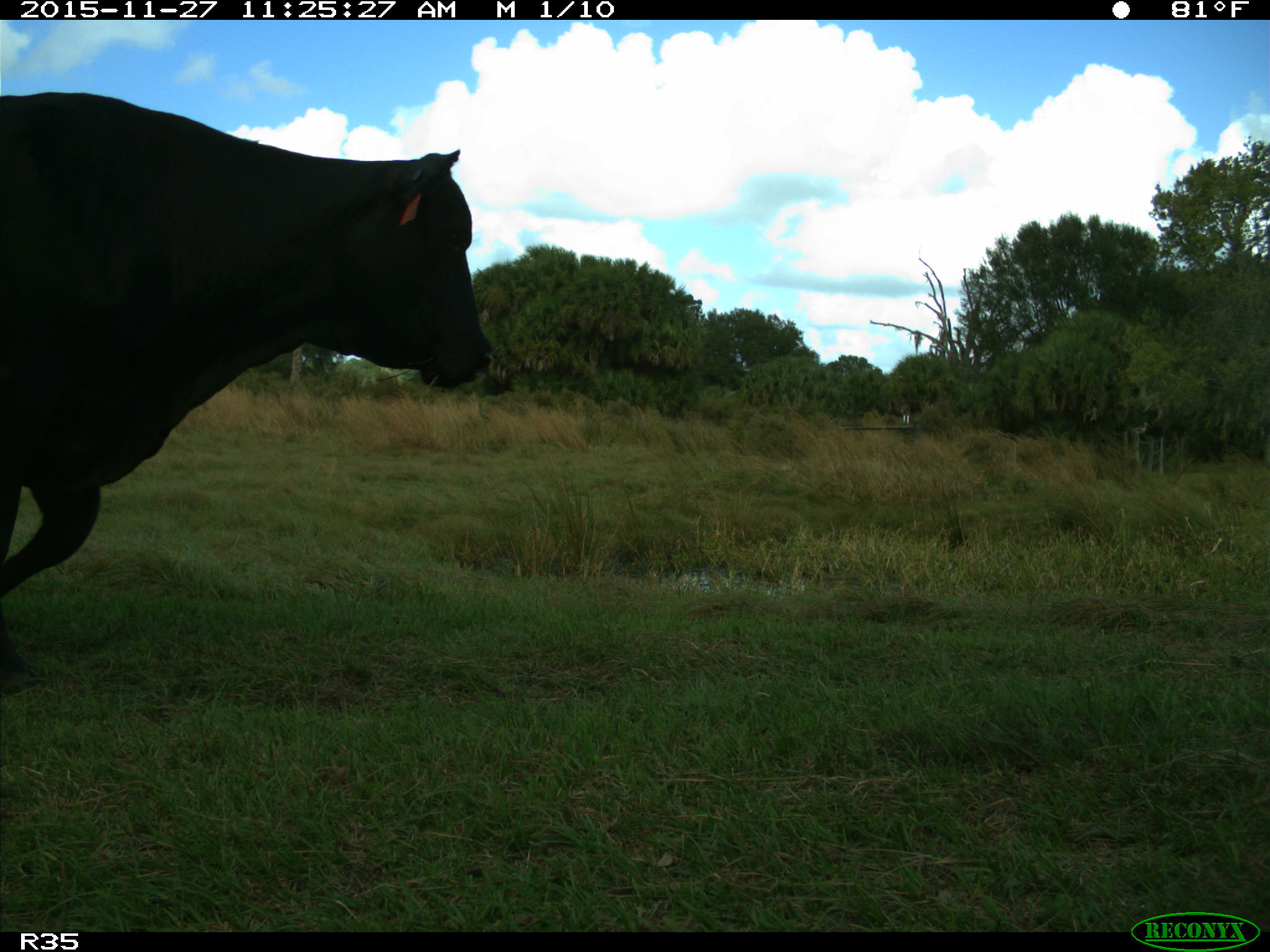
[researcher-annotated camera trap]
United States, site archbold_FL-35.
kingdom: Animalia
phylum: Chordata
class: Mammalia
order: Artiodactyla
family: Bovidae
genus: Bos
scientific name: Bos taurus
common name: domestic cow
Bos taurus (domestic cow).